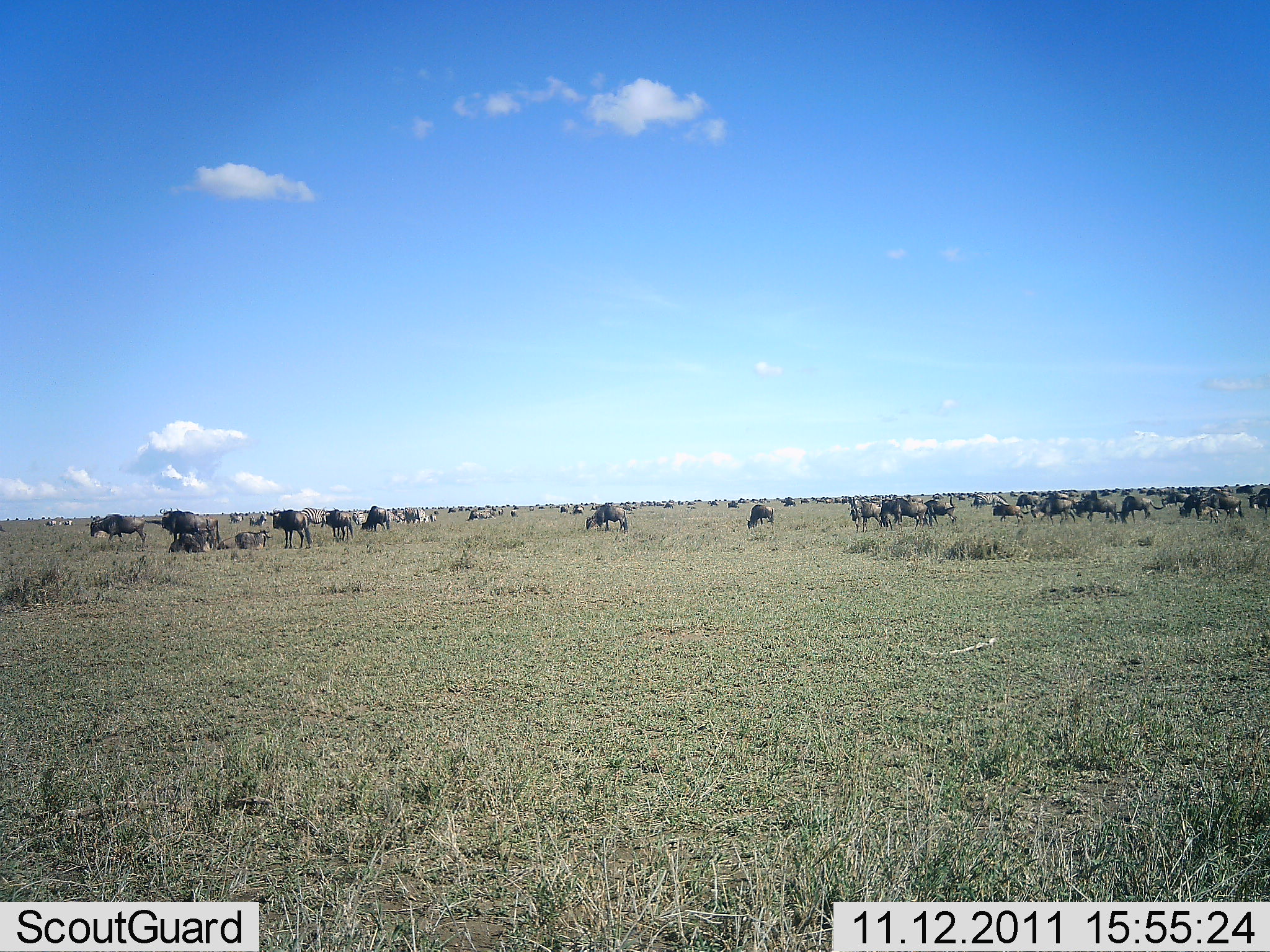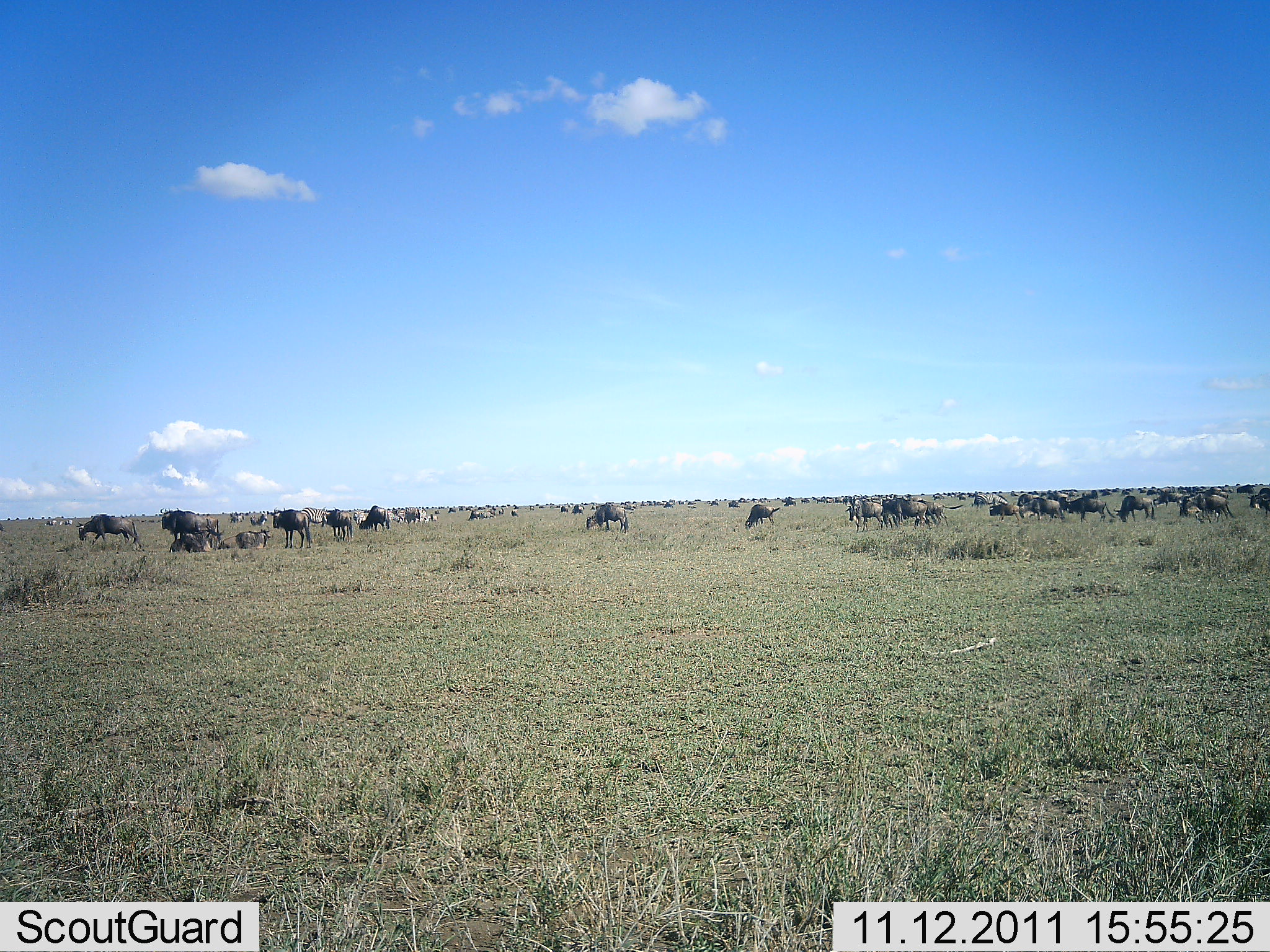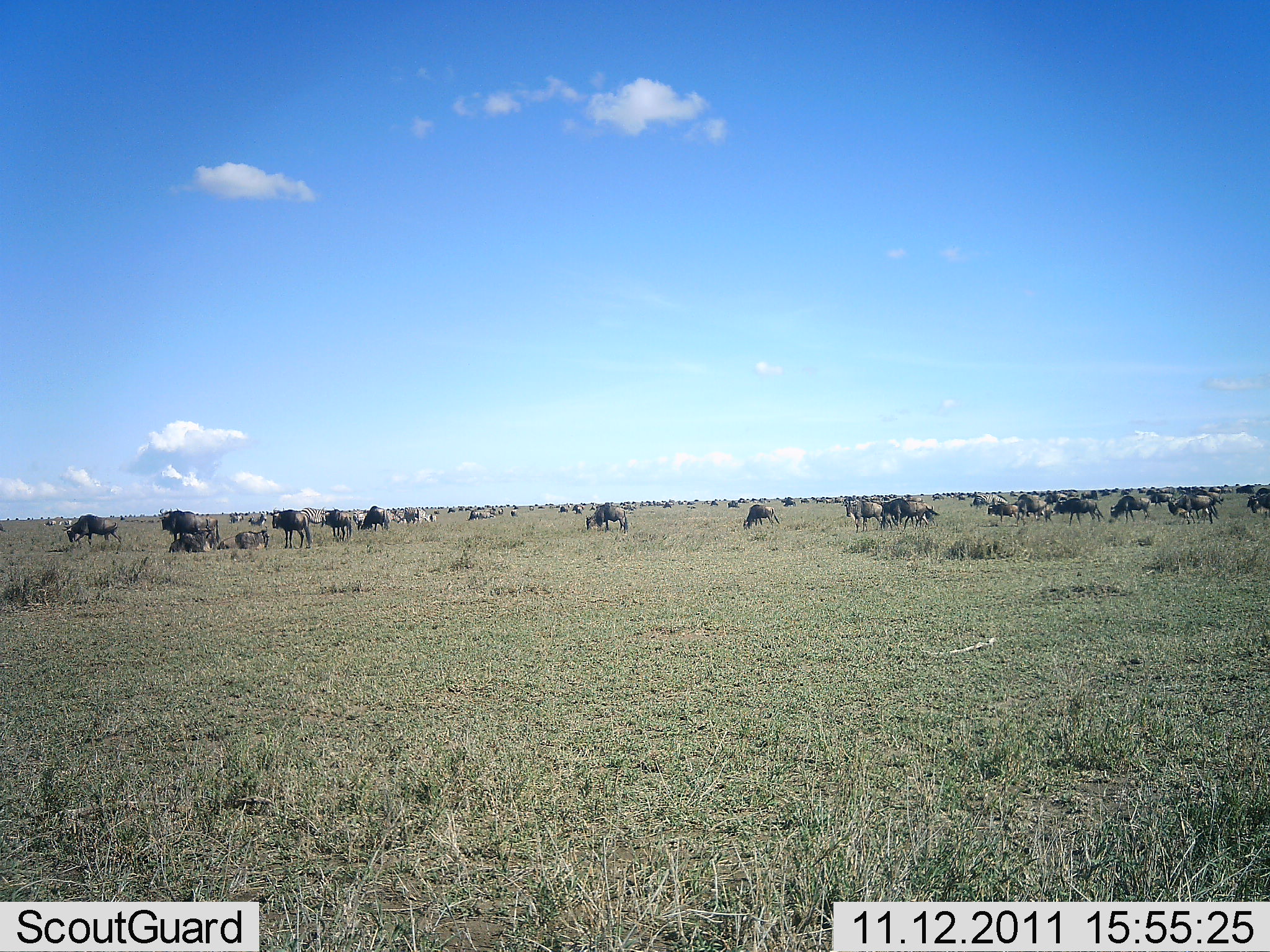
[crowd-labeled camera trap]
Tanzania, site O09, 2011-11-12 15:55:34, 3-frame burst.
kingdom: Animalia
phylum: Chordata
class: Mammalia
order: Artiodactyla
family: Bovidae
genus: Connochaetes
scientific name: Connochaetes taurinus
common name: blue wildebeest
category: wildebeest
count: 51+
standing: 62%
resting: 31%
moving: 77%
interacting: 15%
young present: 0%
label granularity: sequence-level